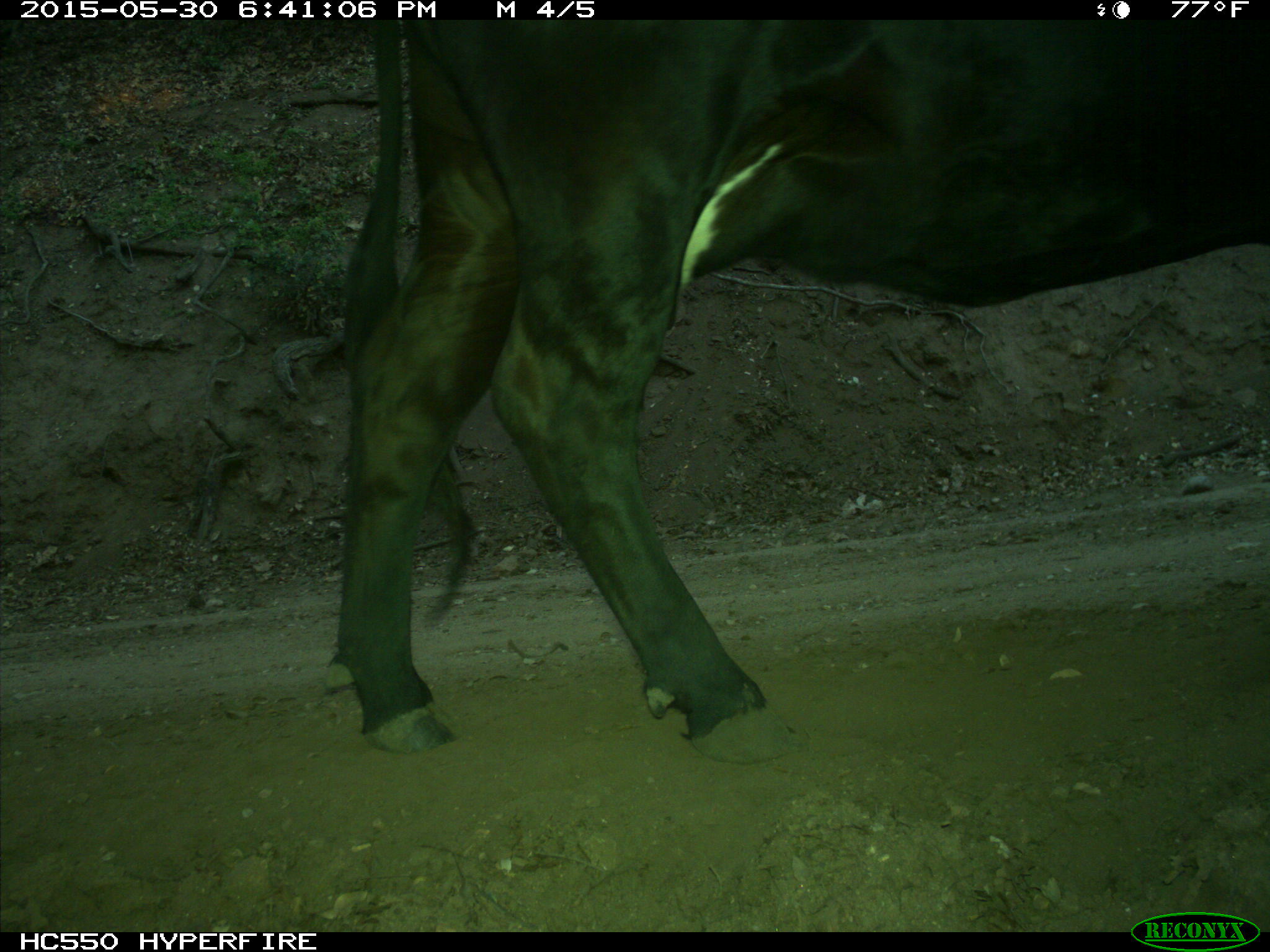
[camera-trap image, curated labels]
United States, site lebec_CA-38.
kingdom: Animalia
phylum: Chordata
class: Mammalia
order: Artiodactyla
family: Bovidae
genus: Bos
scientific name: Bos taurus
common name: domestic cow